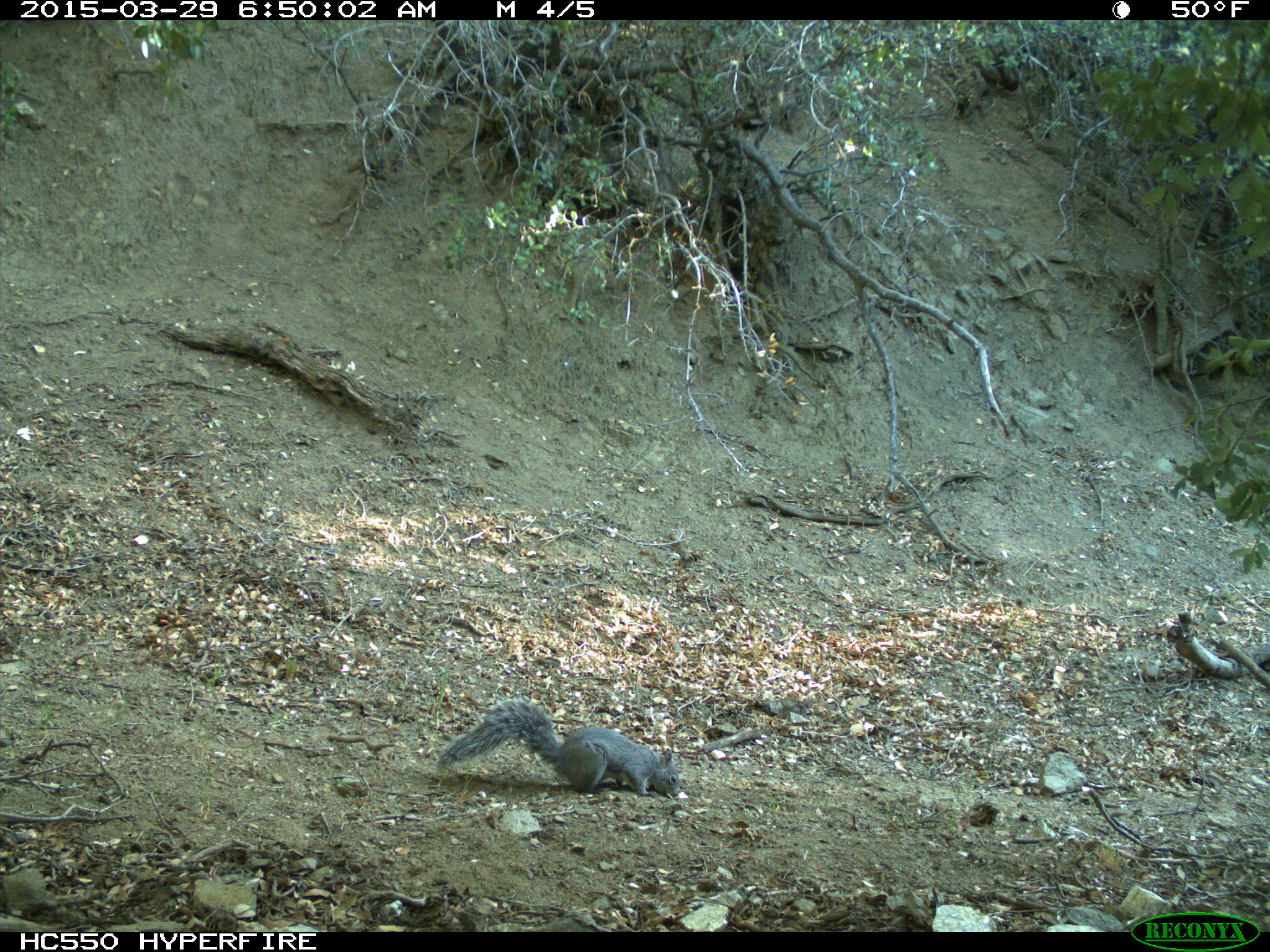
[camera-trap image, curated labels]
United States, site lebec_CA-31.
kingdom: Animalia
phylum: Chordata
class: Mammalia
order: Rodentia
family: Sciuridae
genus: Sciurus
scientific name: Sciurus carolinensis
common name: eastern gray squirrel